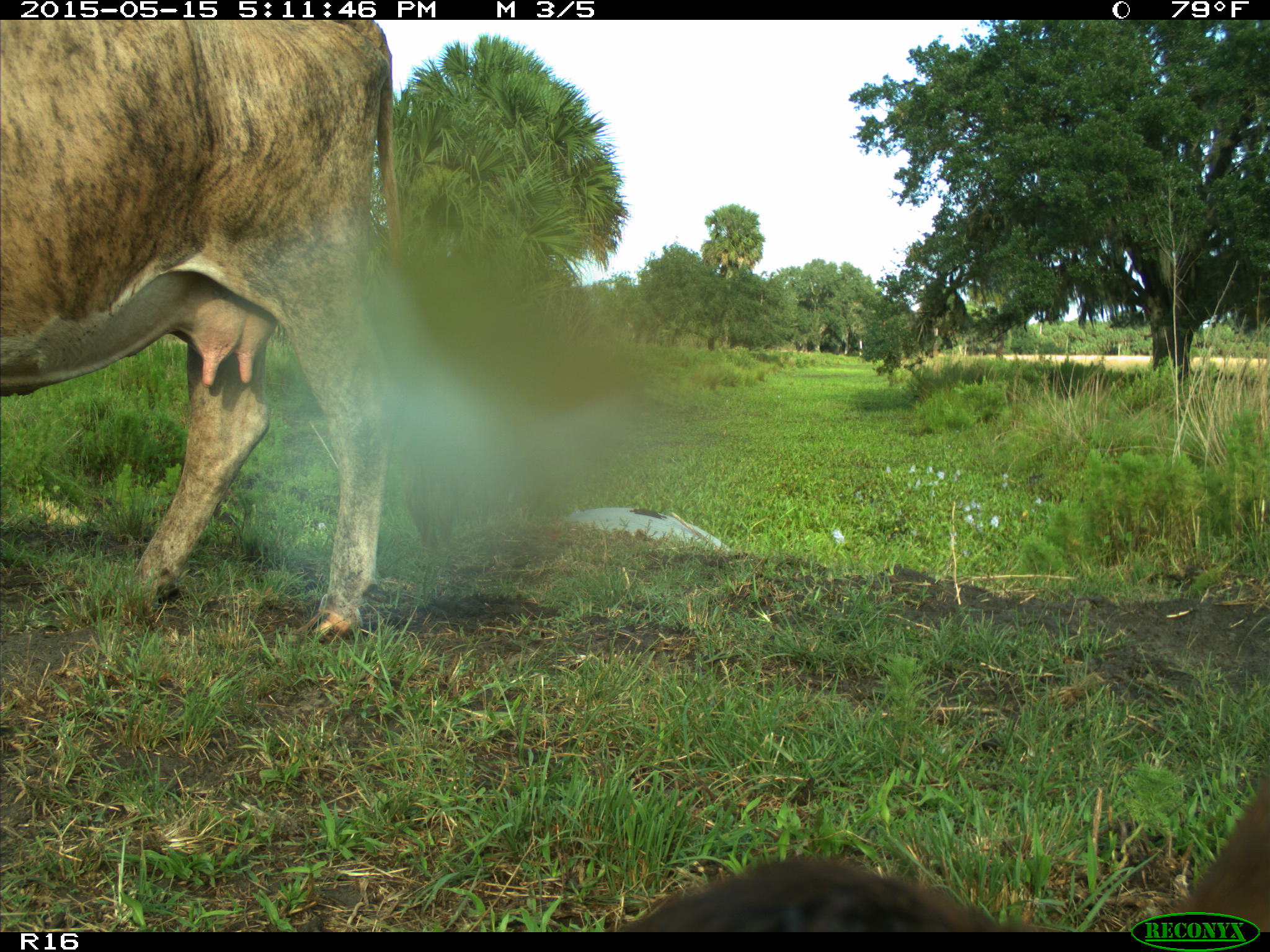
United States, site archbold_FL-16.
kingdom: Animalia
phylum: Chordata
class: Mammalia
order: Artiodactyla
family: Bovidae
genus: Bos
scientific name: Bos taurus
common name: domestic cow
Bos taurus (domestic cow).